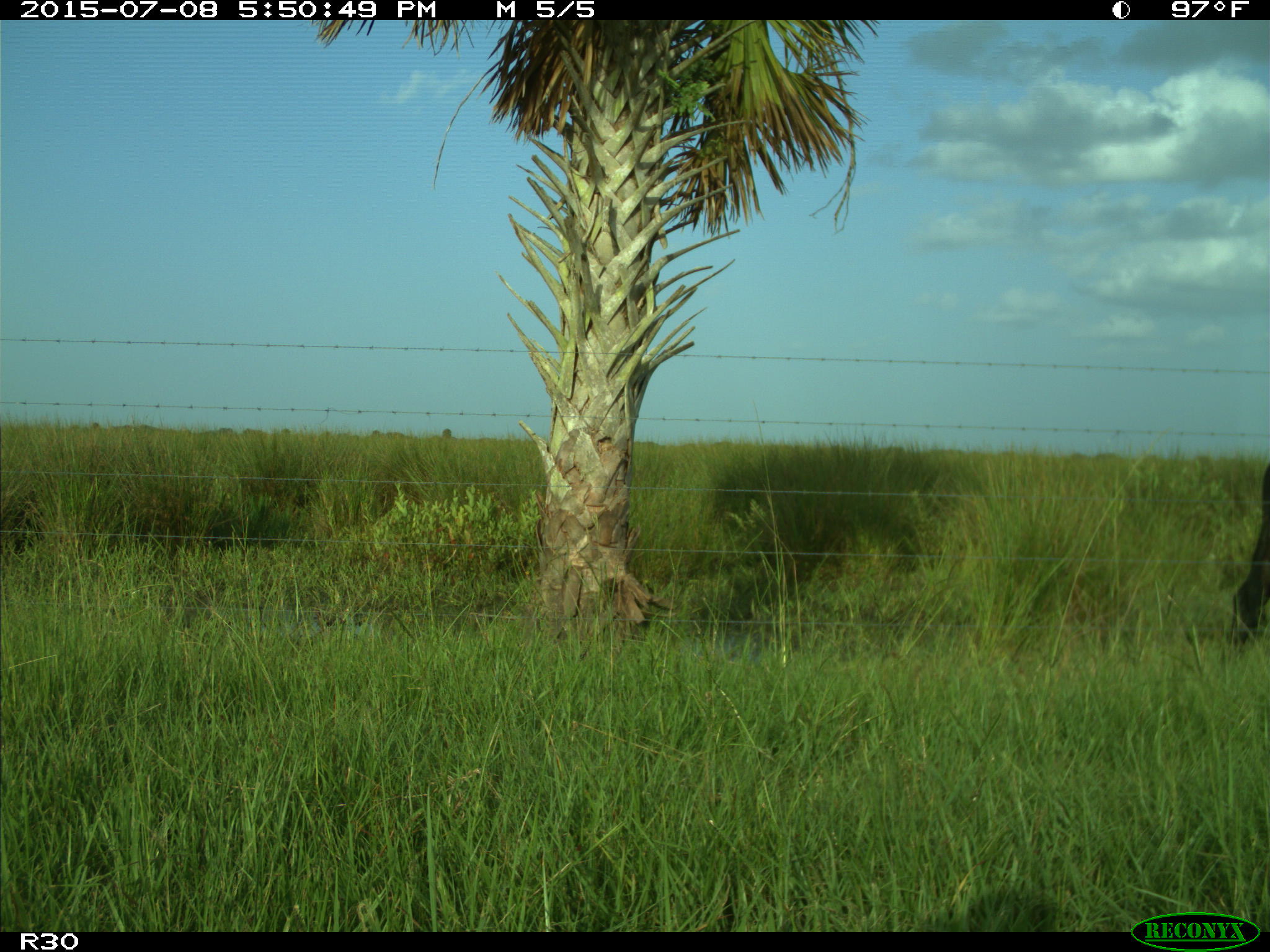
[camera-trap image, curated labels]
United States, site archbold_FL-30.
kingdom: Animalia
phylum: Chordata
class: Mammalia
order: Artiodactyla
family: Bovidae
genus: Bos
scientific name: Bos taurus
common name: domestic cow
Bos taurus (domestic cow).